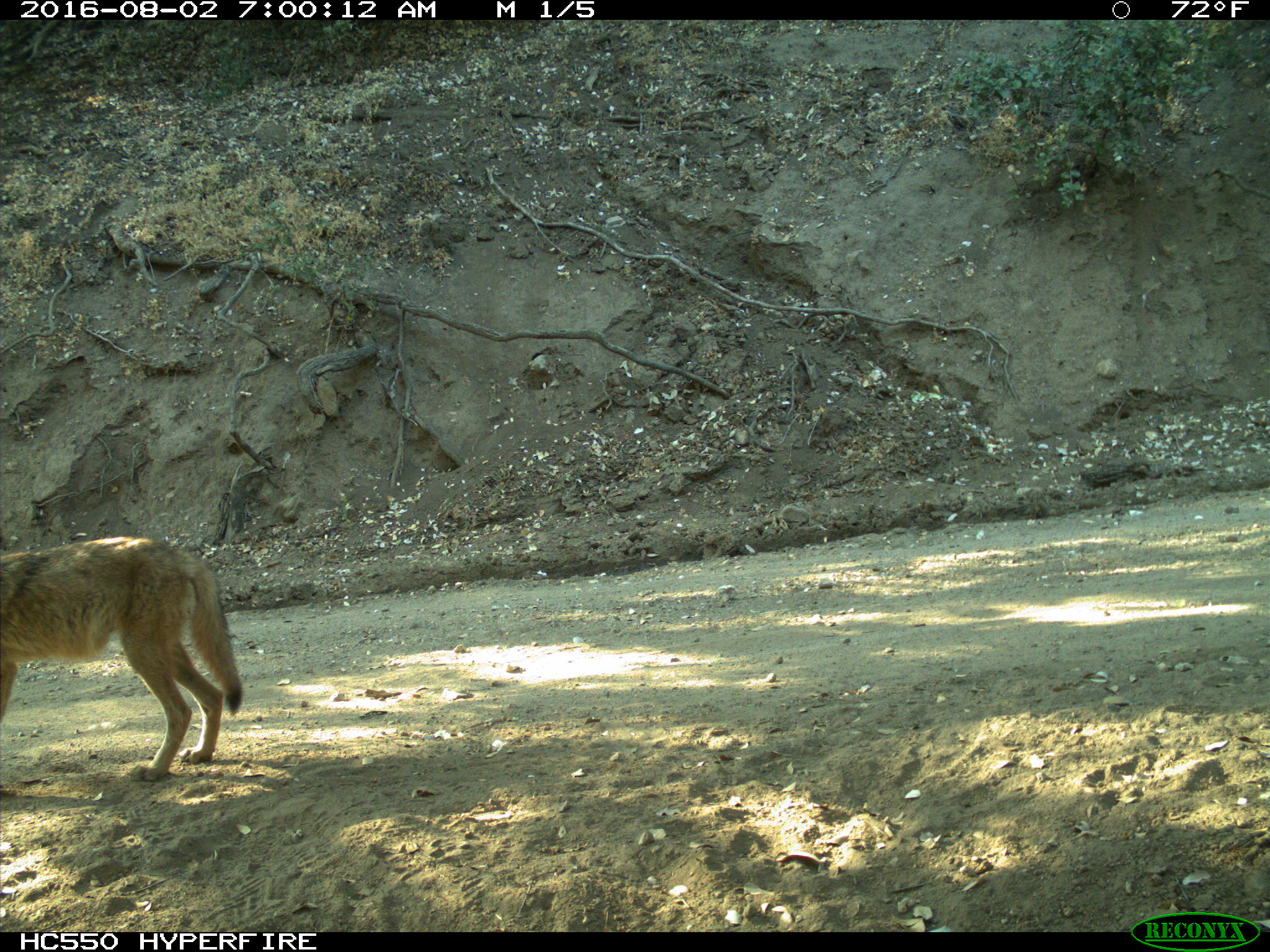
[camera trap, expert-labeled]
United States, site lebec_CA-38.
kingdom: Animalia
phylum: Chordata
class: Mammalia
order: Carnivora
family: Canidae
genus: Canis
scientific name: Canis latrans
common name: coyote